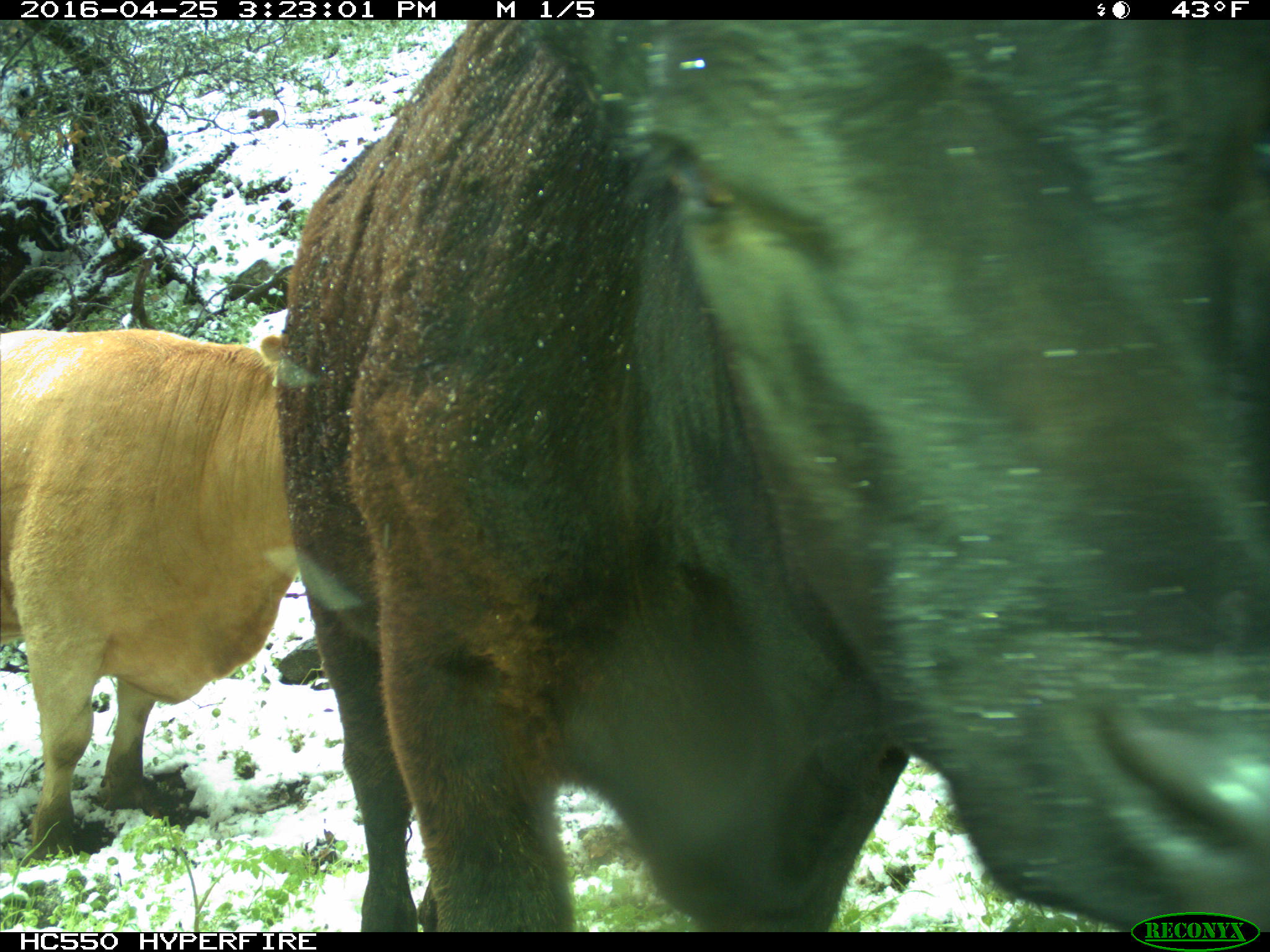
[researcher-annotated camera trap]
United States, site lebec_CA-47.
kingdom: Animalia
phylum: Chordata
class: Mammalia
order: Artiodactyla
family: Bovidae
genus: Bos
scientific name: Bos taurus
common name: domestic cow